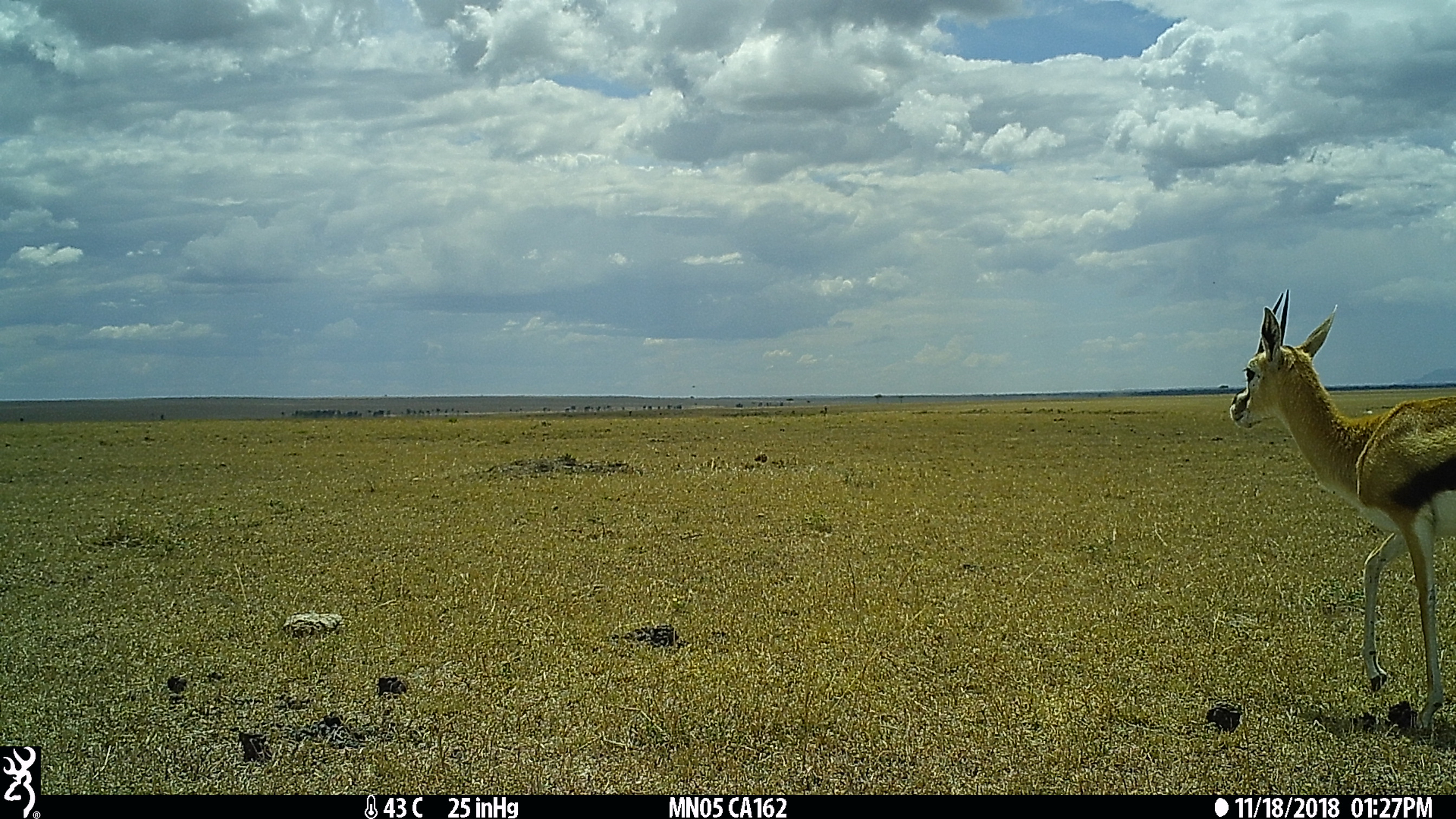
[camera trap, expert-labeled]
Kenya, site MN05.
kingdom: Animalia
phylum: Chordata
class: Mammalia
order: Artiodactyla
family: Bovidae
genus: Eudorcas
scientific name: Eudorcas thomsonii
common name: thomon's gazelle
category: gazelle thomsons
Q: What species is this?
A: Gazelle thomsons (thomon's gazelle) (Eudorcas thomsonii).